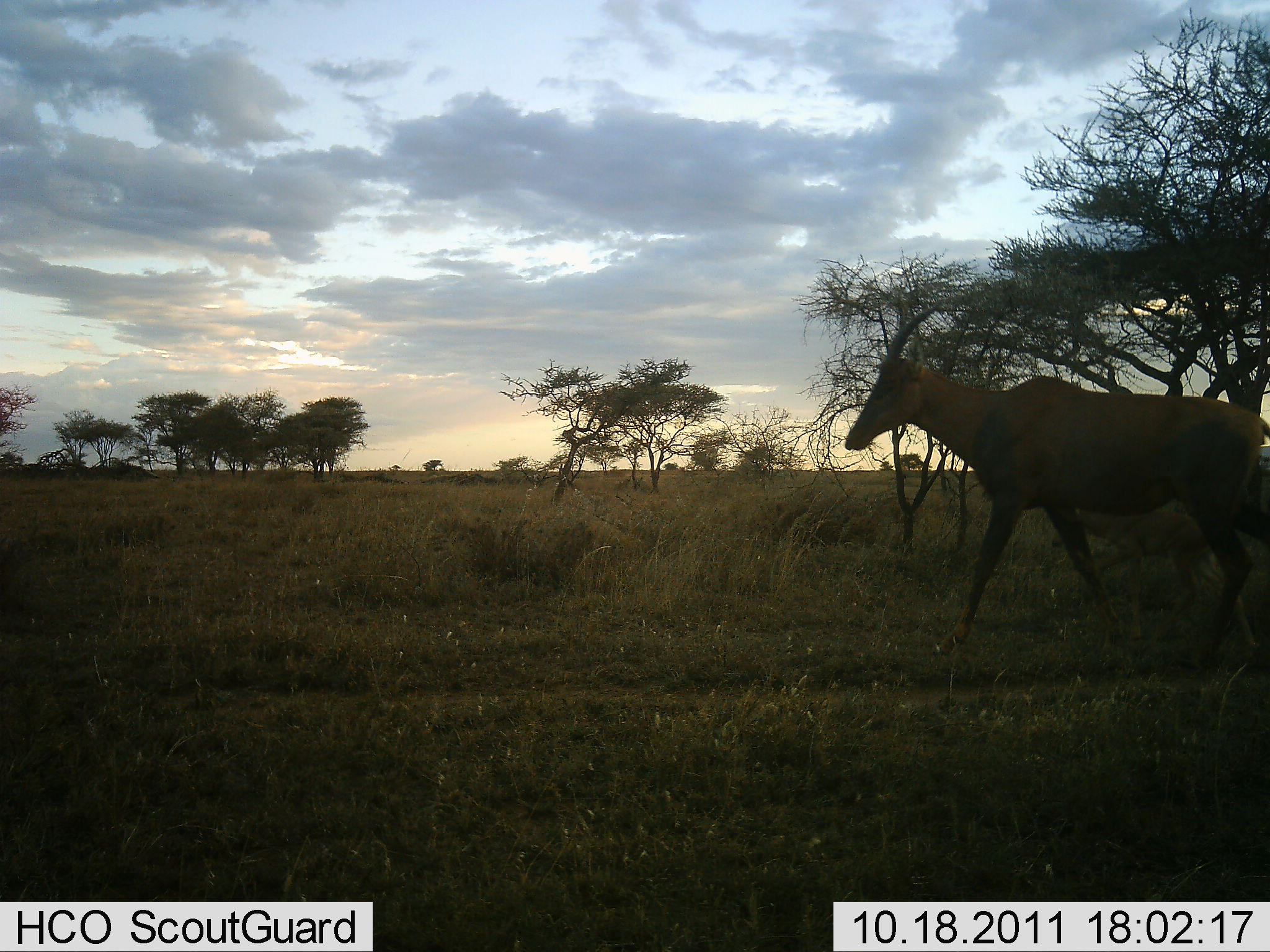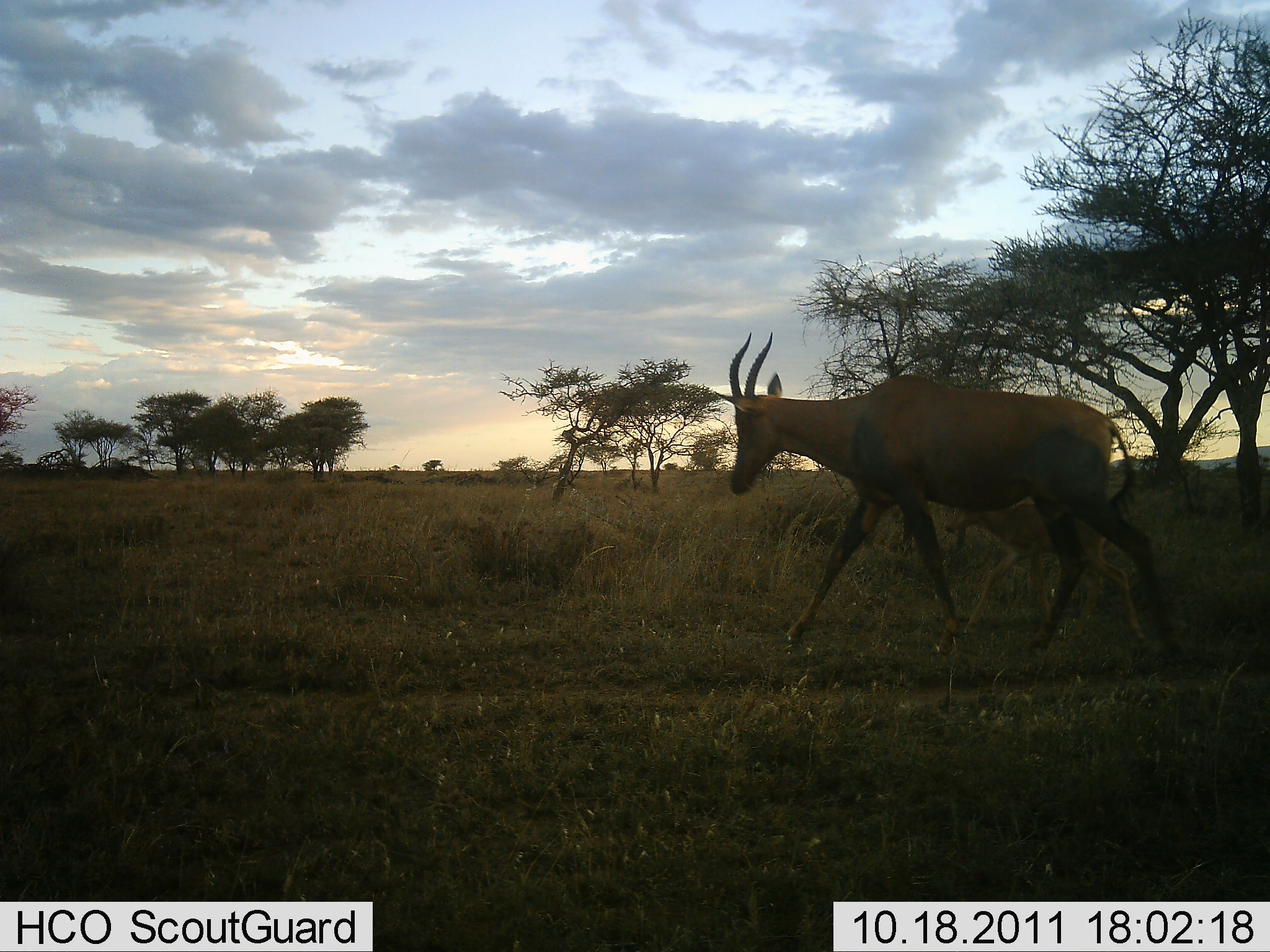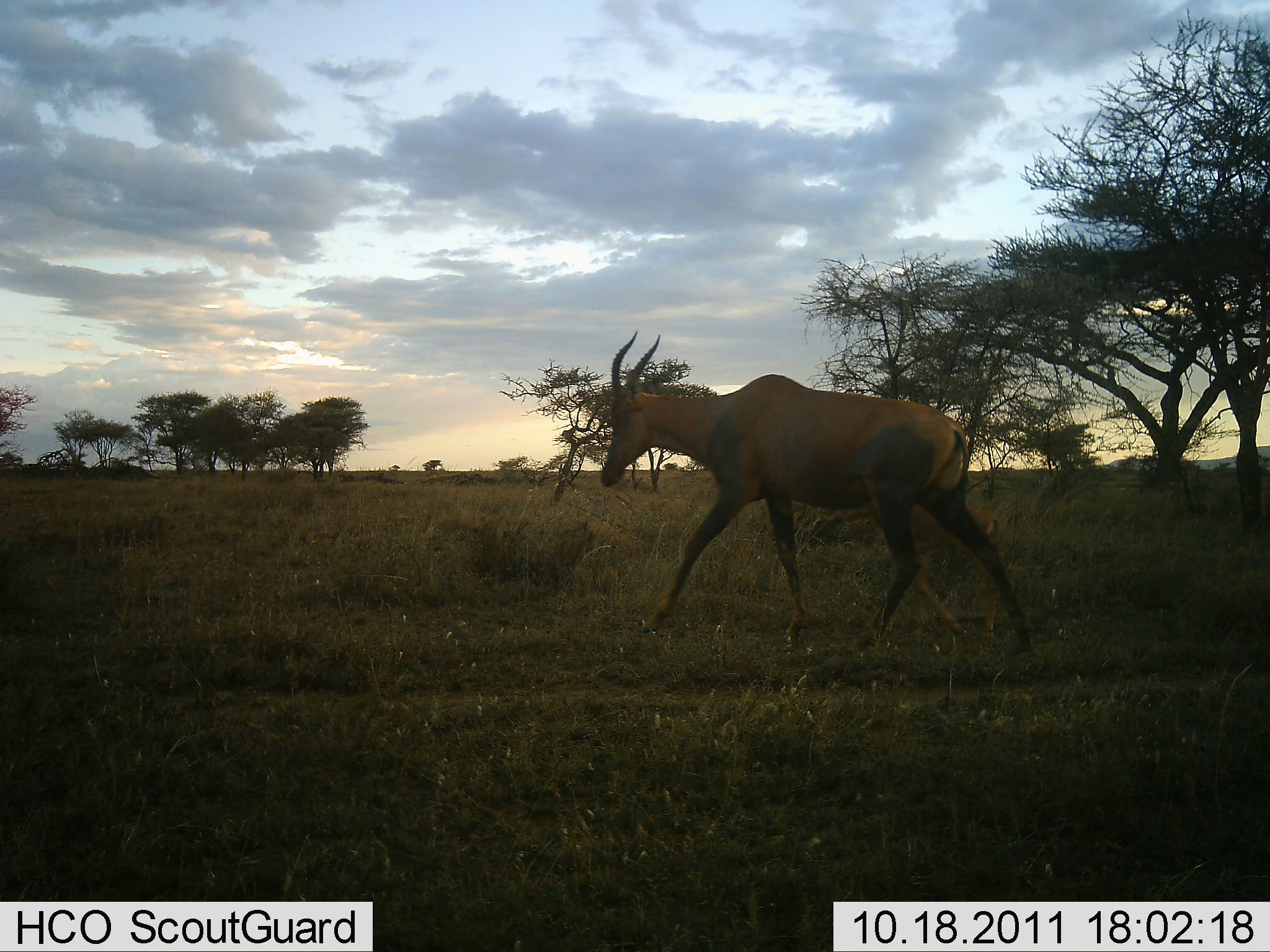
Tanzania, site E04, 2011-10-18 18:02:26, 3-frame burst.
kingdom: Animalia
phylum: Chordata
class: Mammalia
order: Artiodactyla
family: Bovidae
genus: Damaliscus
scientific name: Damaliscus lunatus jimela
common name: topi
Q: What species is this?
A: Topi (Damaliscus lunatus jimela).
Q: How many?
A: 1.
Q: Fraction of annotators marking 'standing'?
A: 27%.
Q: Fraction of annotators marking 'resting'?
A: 0%.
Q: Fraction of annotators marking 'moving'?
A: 73%.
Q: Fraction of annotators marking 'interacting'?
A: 0%.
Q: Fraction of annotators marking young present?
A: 0%.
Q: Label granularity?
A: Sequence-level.